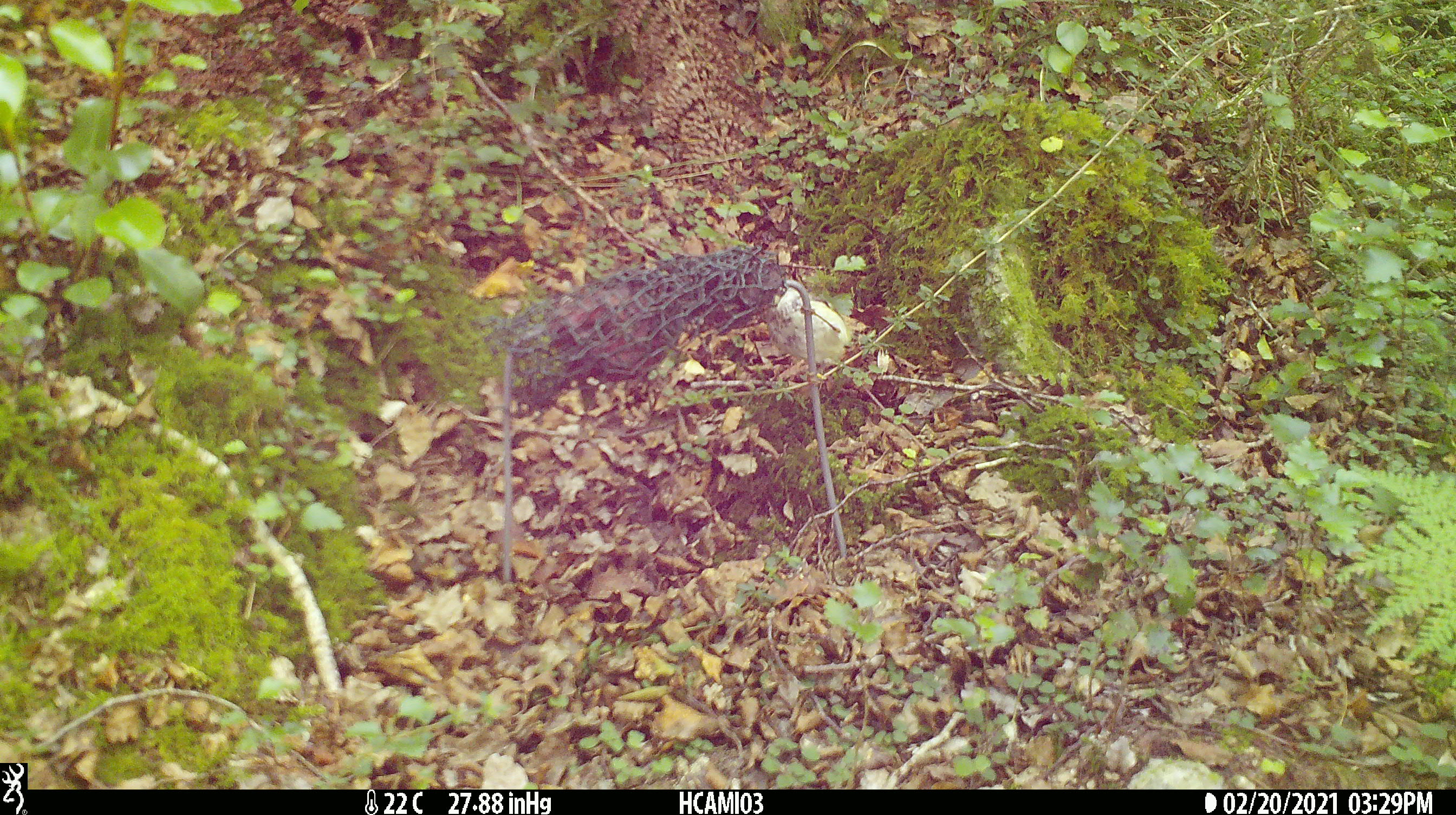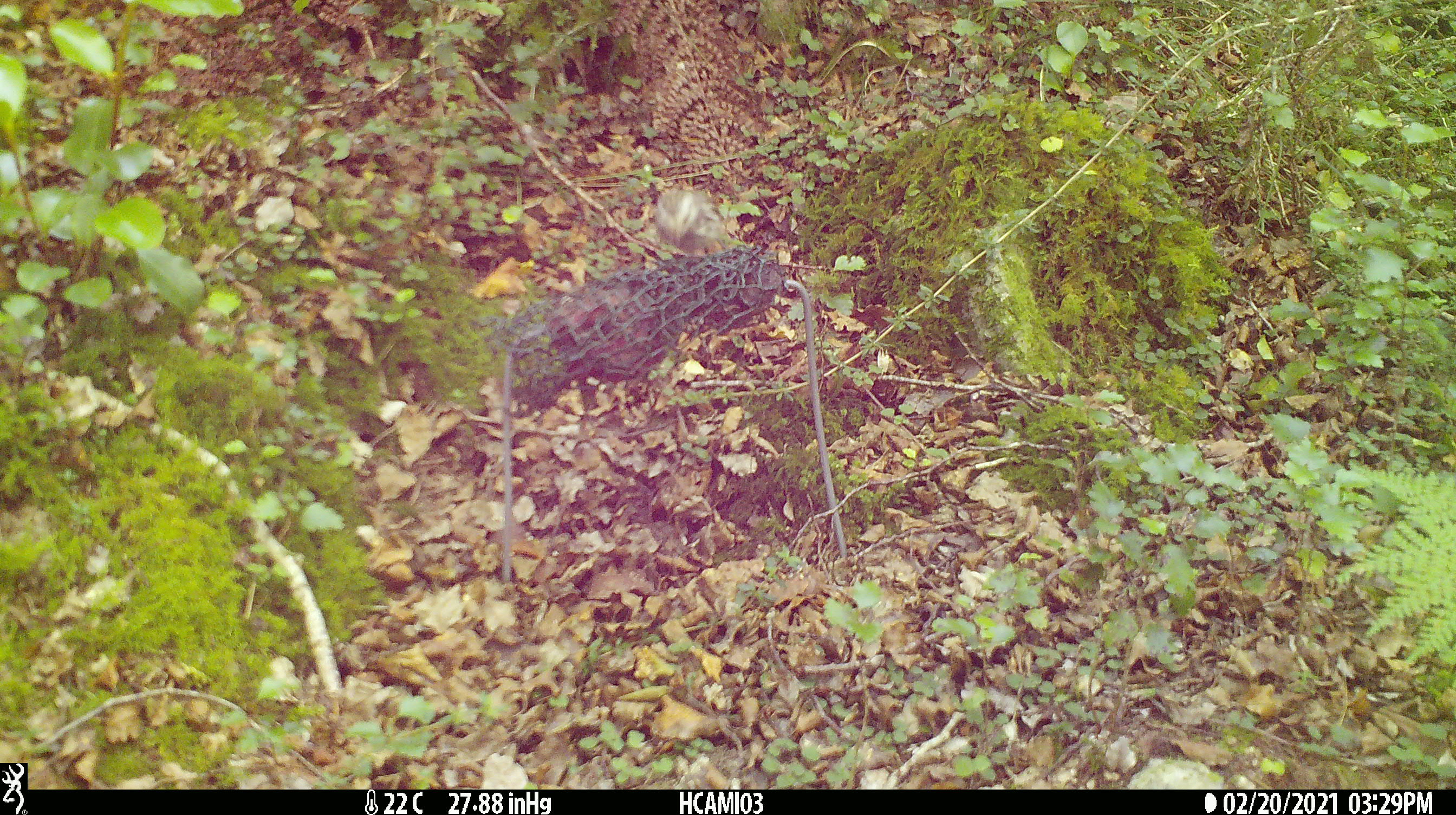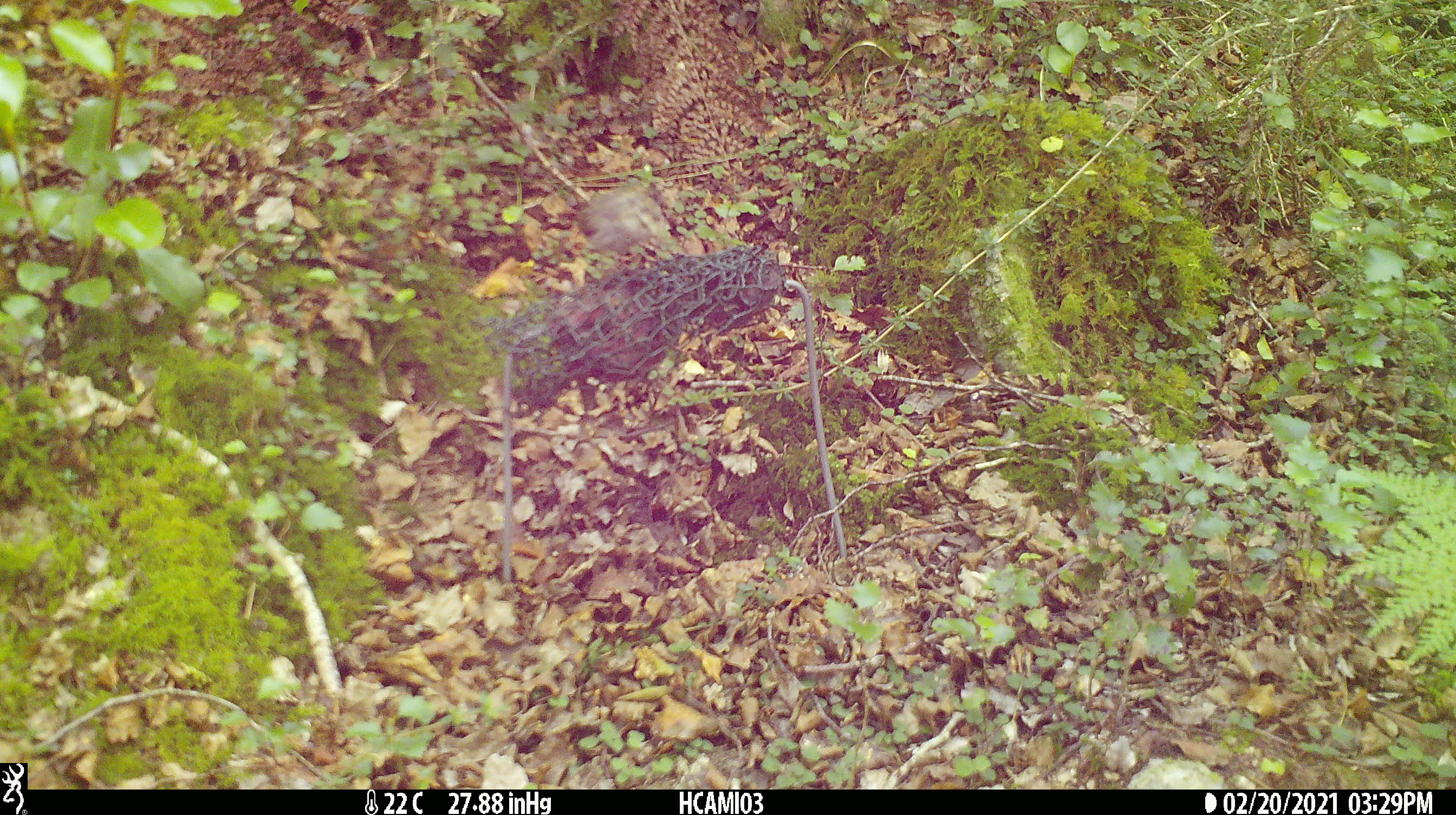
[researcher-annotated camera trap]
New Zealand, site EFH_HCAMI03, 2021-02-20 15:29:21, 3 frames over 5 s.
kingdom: Animalia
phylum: Chordata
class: Aves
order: Passeriformes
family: Acanthisittidae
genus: Acanthisitta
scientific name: Acanthisitta chloris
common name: rifleman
Rifleman (Acanthisitta chloris).